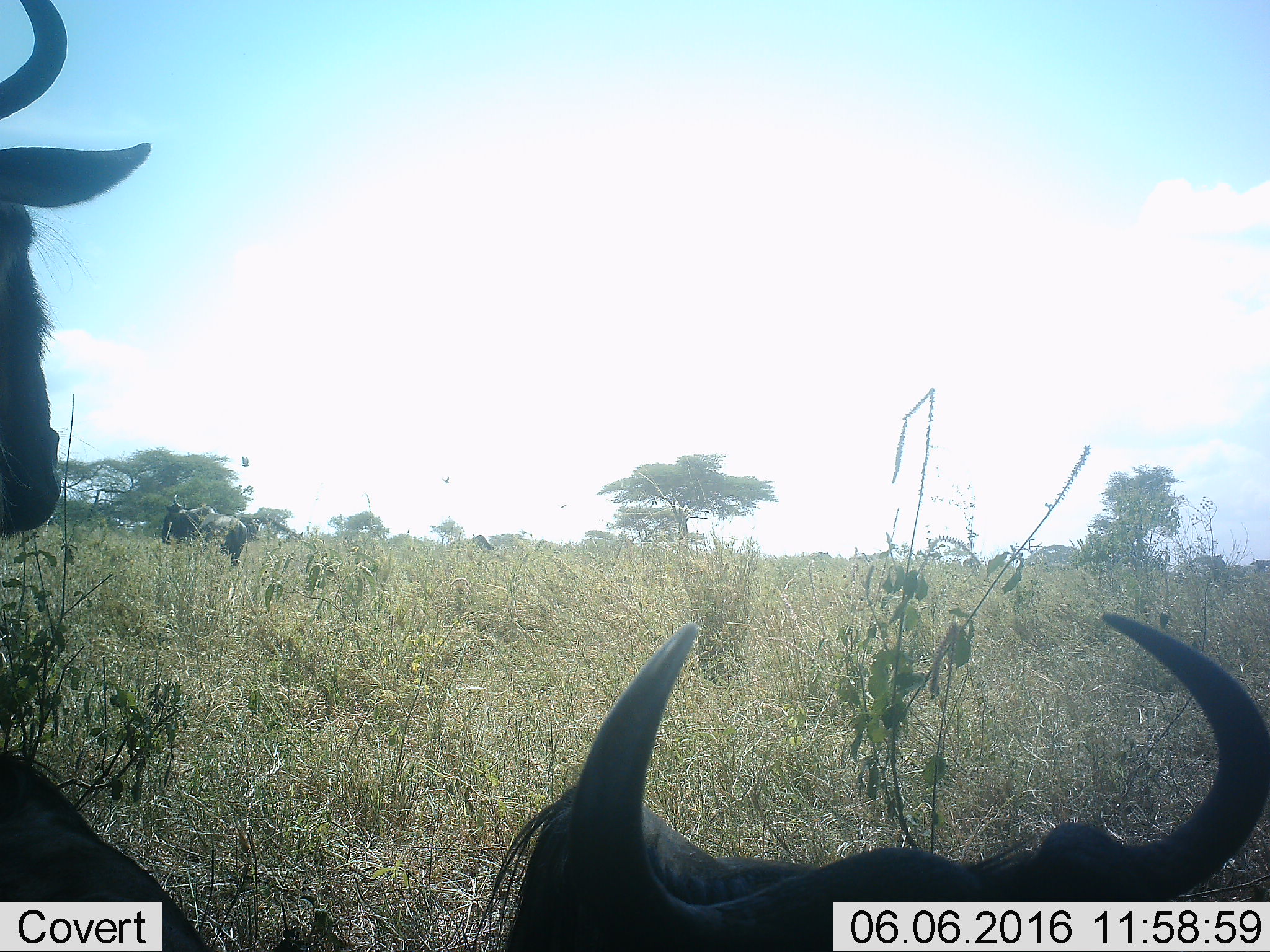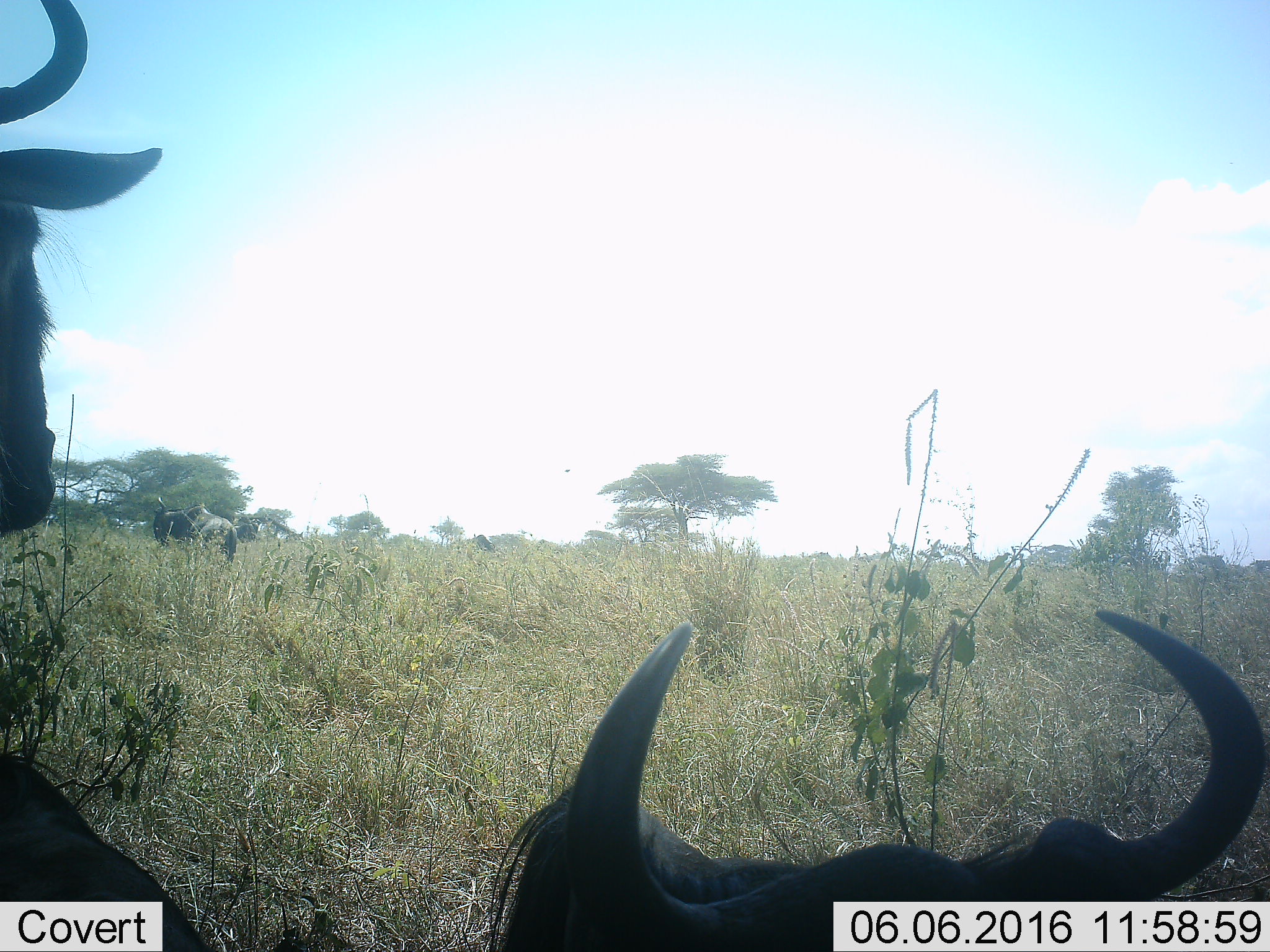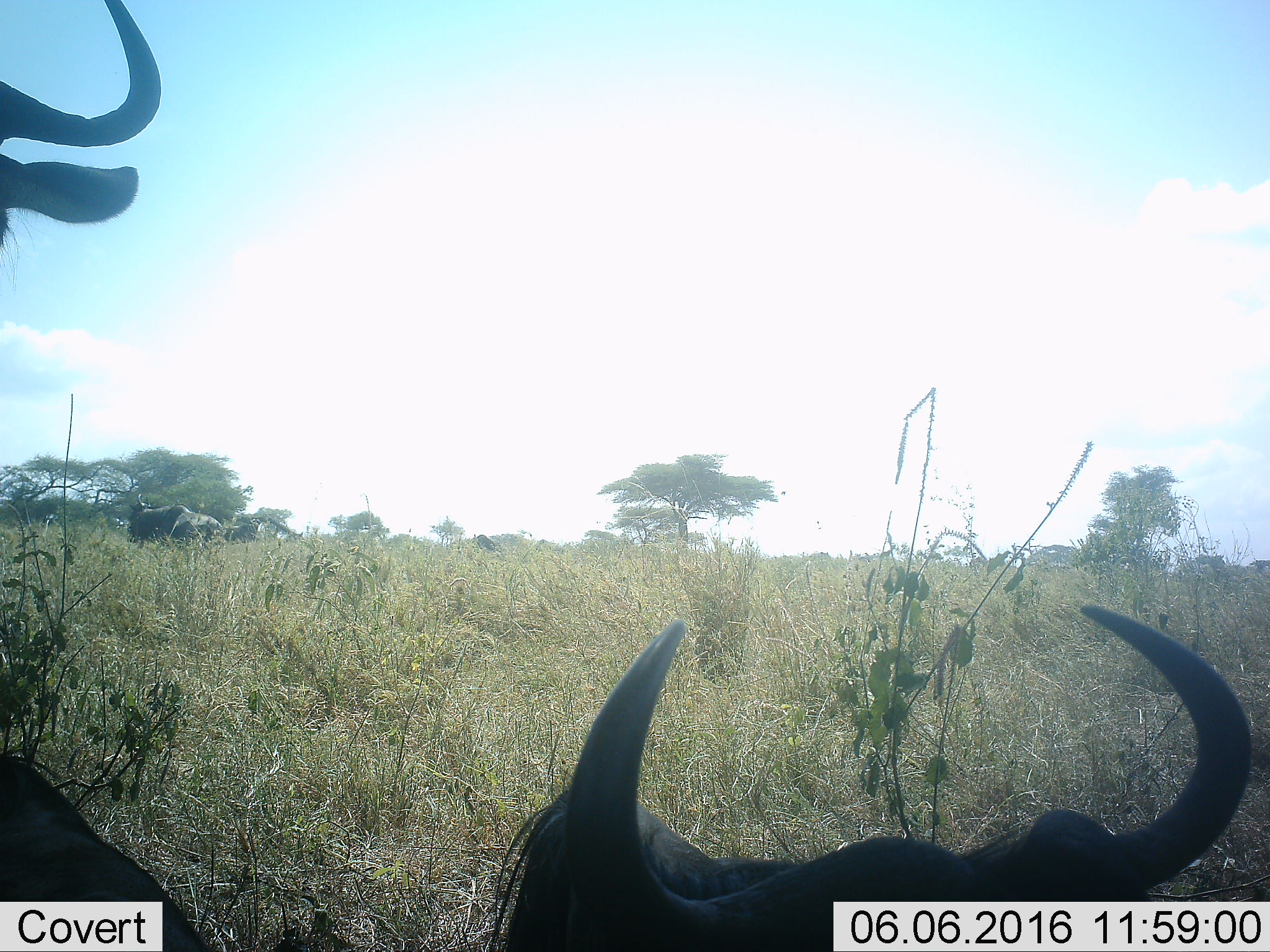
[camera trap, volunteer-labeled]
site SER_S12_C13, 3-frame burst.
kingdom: Animalia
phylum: Chordata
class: Mammalia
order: Artiodactyla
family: Bovidae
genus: Connochaetes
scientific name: Connochaetes taurinus taurinus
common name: blue wildebeest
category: wildebeestblue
Wildebeestblue (blue wildebeest) (Connochaetes taurinus taurinus), count 4. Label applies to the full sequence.